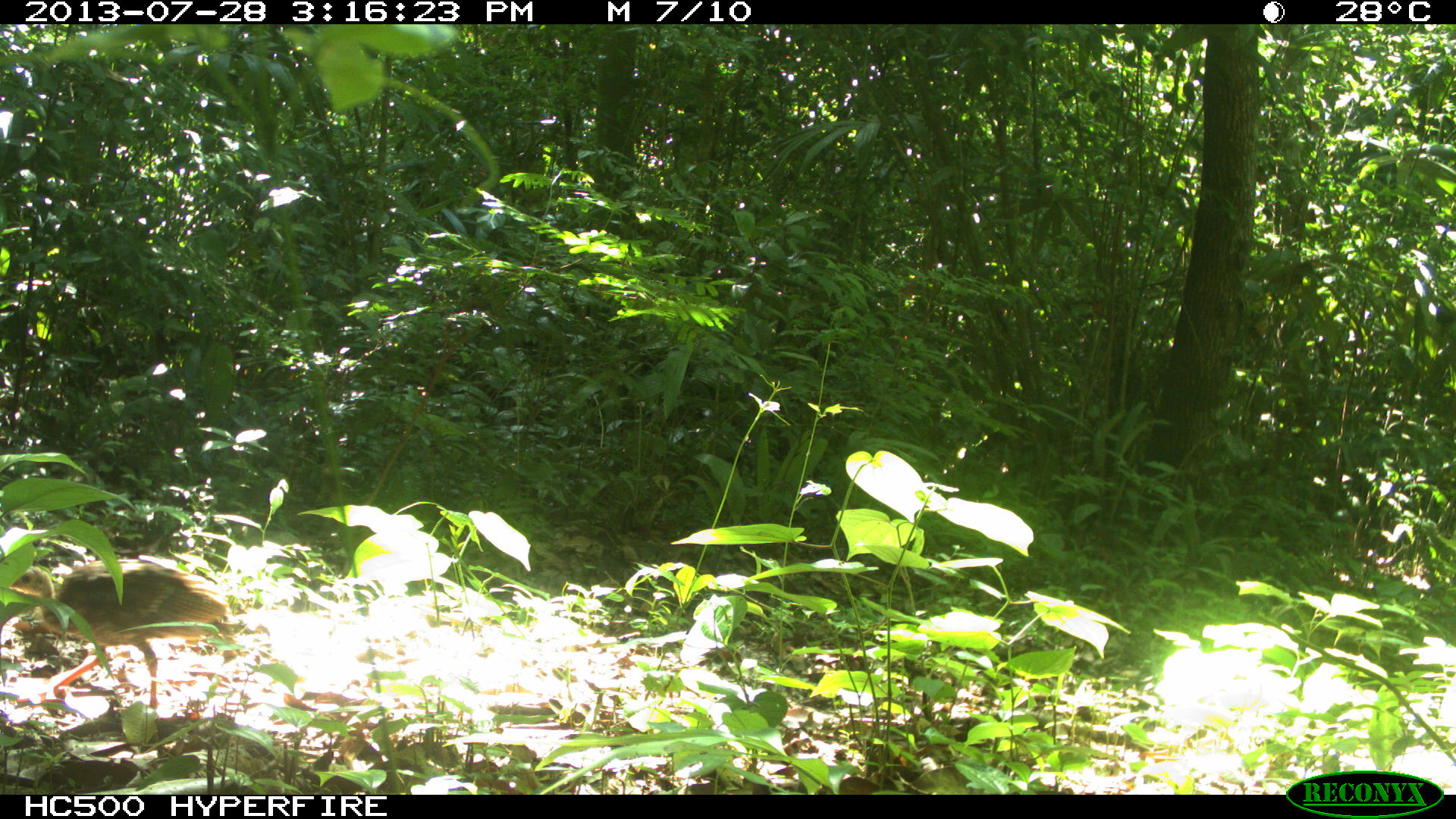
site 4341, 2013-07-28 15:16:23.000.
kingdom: Animalia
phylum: Chordata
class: Aves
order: Galliformes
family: Cracidae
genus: Crax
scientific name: Crax rubra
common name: great curassow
Crax rubra (great curassow), count 2.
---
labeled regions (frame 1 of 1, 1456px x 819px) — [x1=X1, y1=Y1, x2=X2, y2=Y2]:
crax rubra: [x1=2, y1=551, x2=226, y2=709]